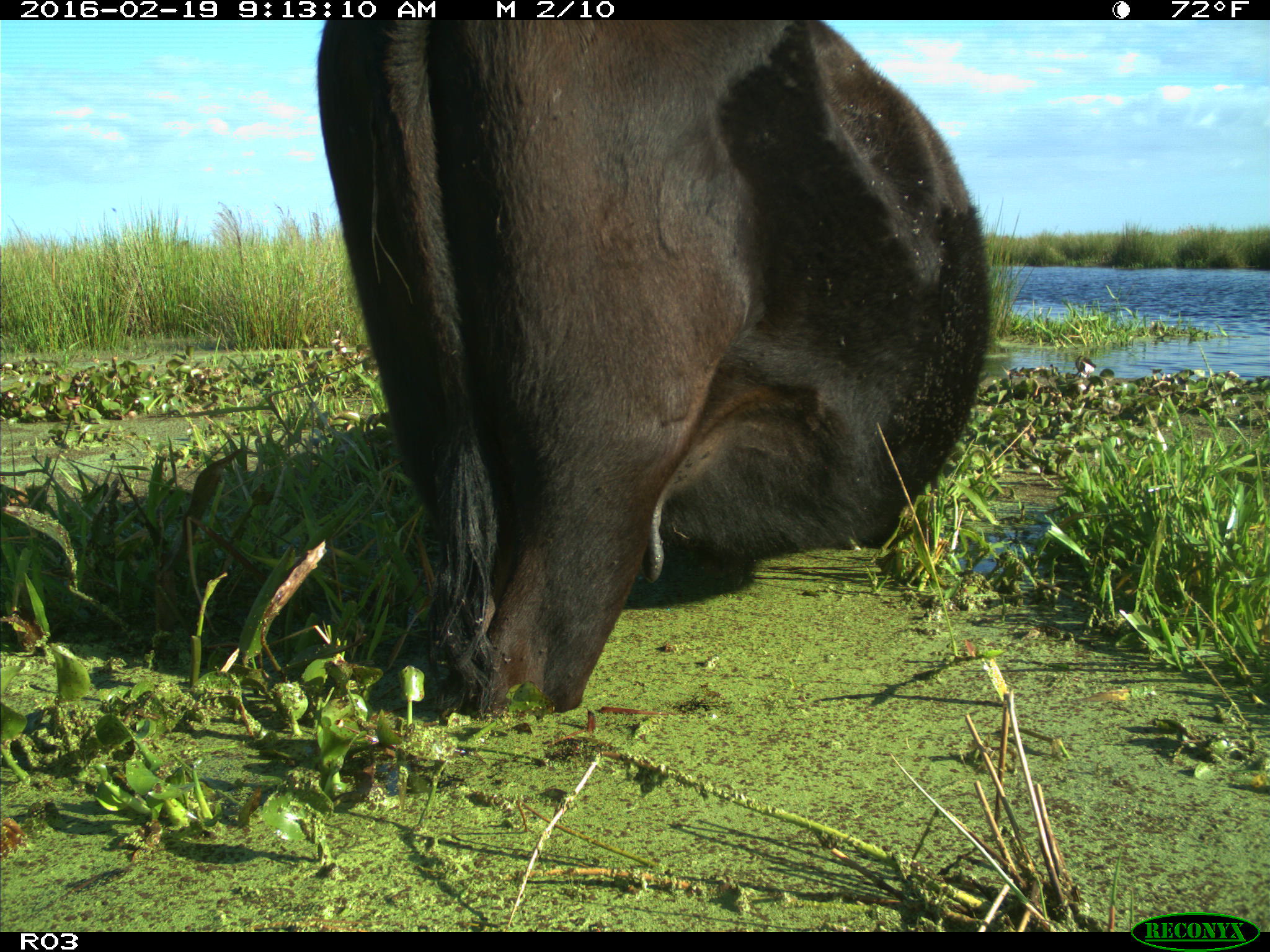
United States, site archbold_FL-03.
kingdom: Animalia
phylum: Chordata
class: Mammalia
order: Artiodactyla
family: Bovidae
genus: Bos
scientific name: Bos taurus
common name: domestic cow